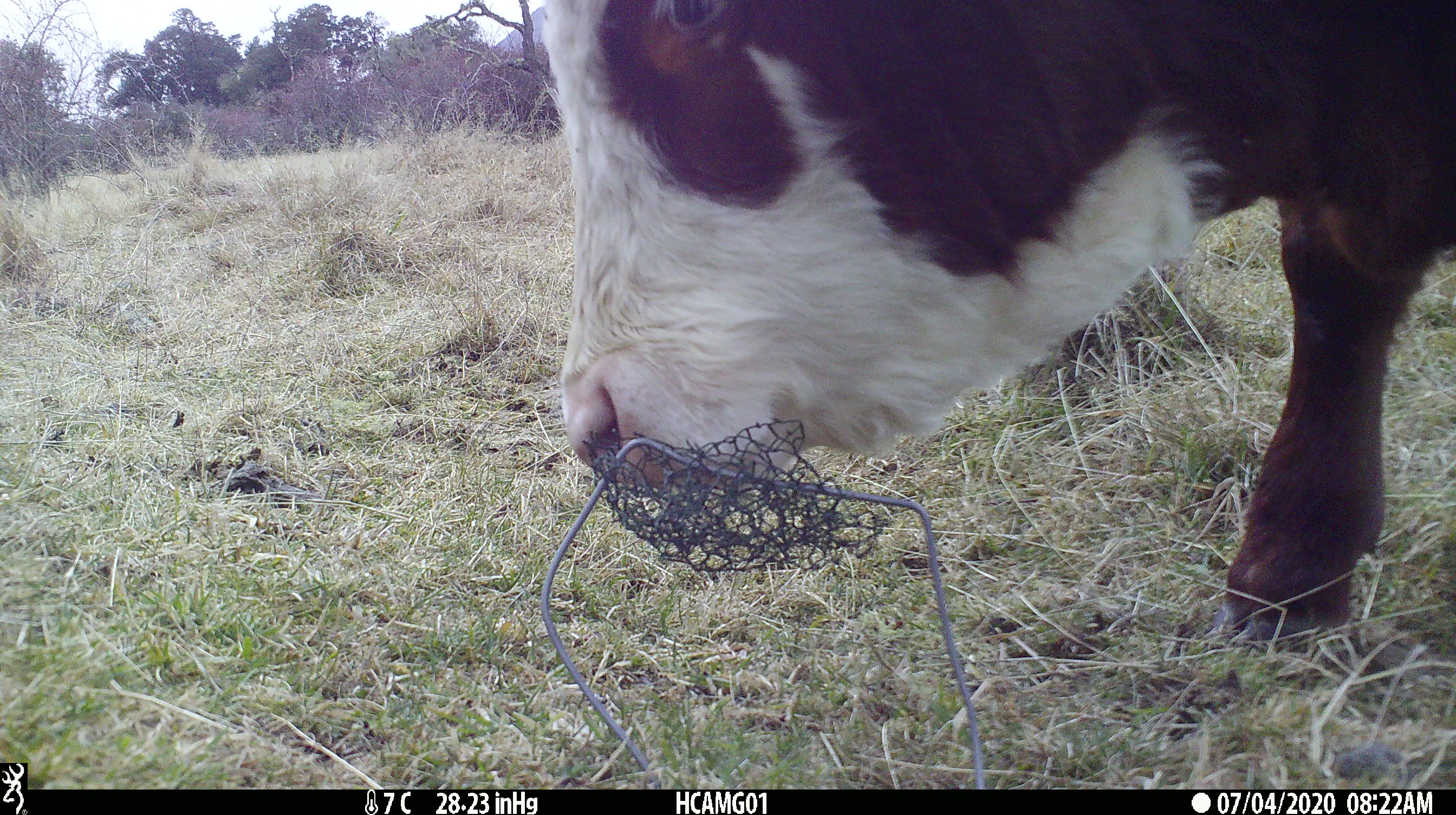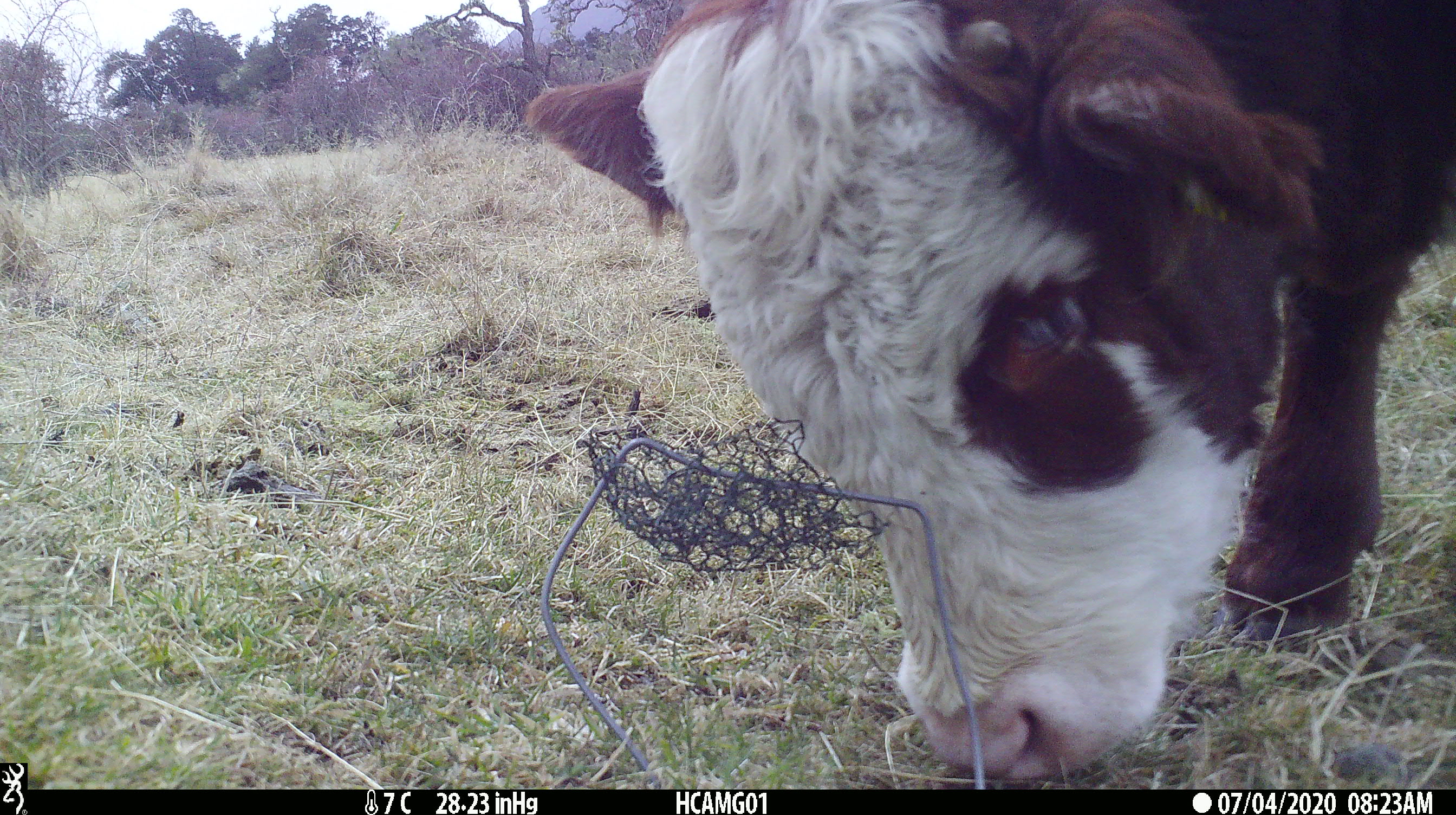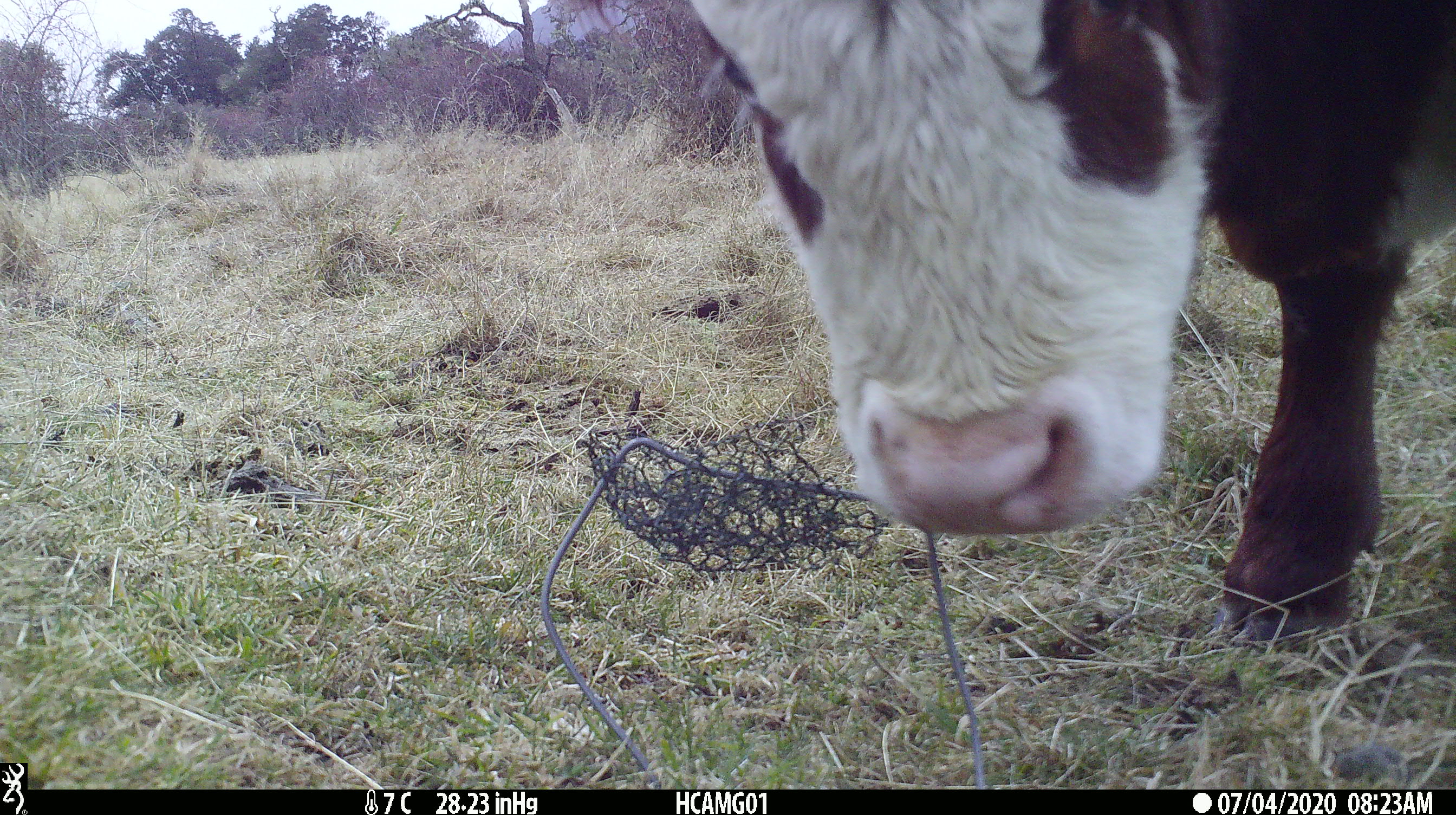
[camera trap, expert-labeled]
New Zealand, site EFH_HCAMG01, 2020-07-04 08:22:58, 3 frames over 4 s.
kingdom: Animalia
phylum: Chordata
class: Mammalia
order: Artiodactyla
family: Bovidae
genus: Bos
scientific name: Bos taurus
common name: domestic cow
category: cow